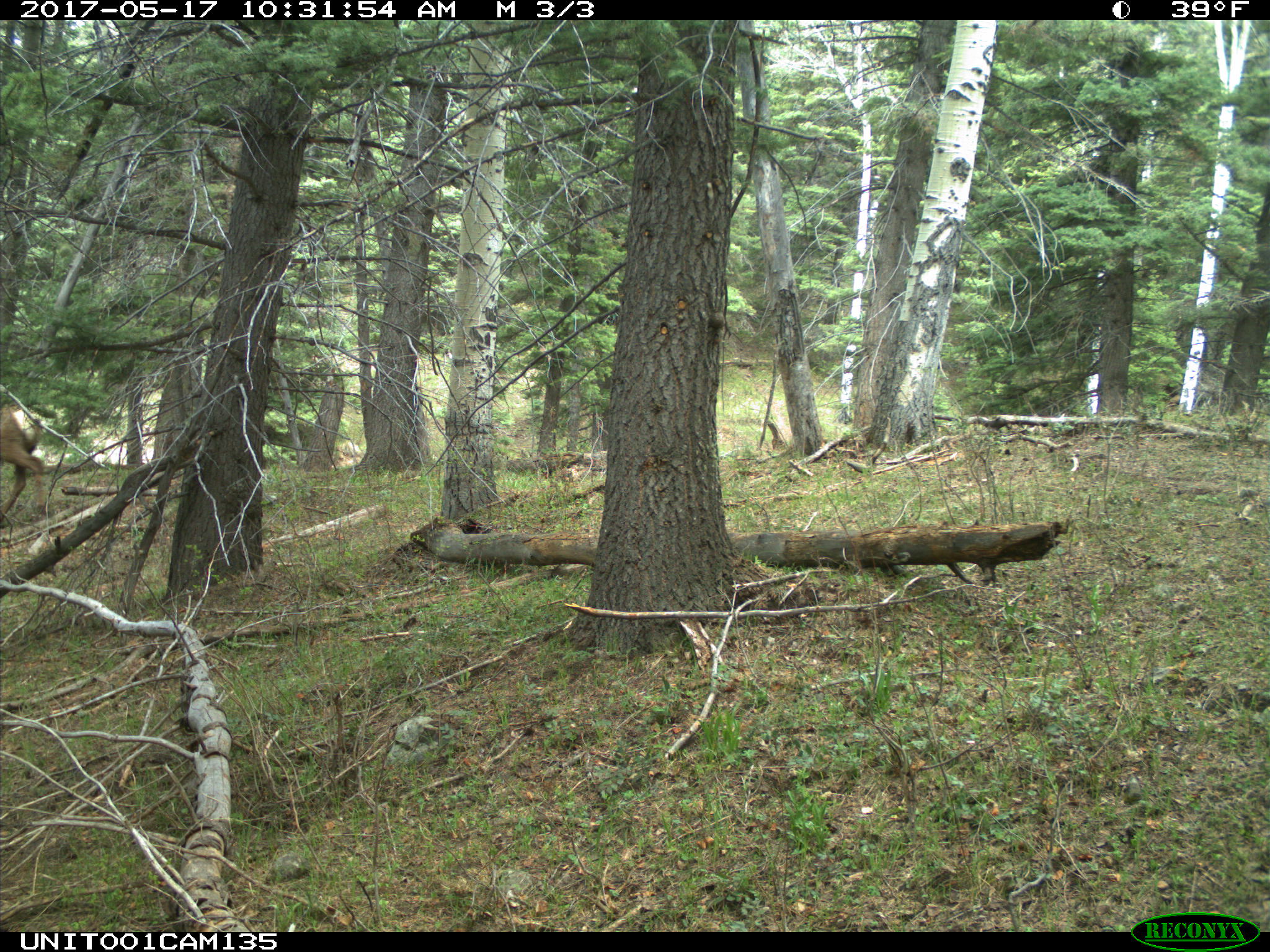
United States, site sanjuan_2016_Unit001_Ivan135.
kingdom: Animalia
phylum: Chordata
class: Mammalia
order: Artiodactyla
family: Cervidae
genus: Cervus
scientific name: Cervus elaphus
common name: red deer